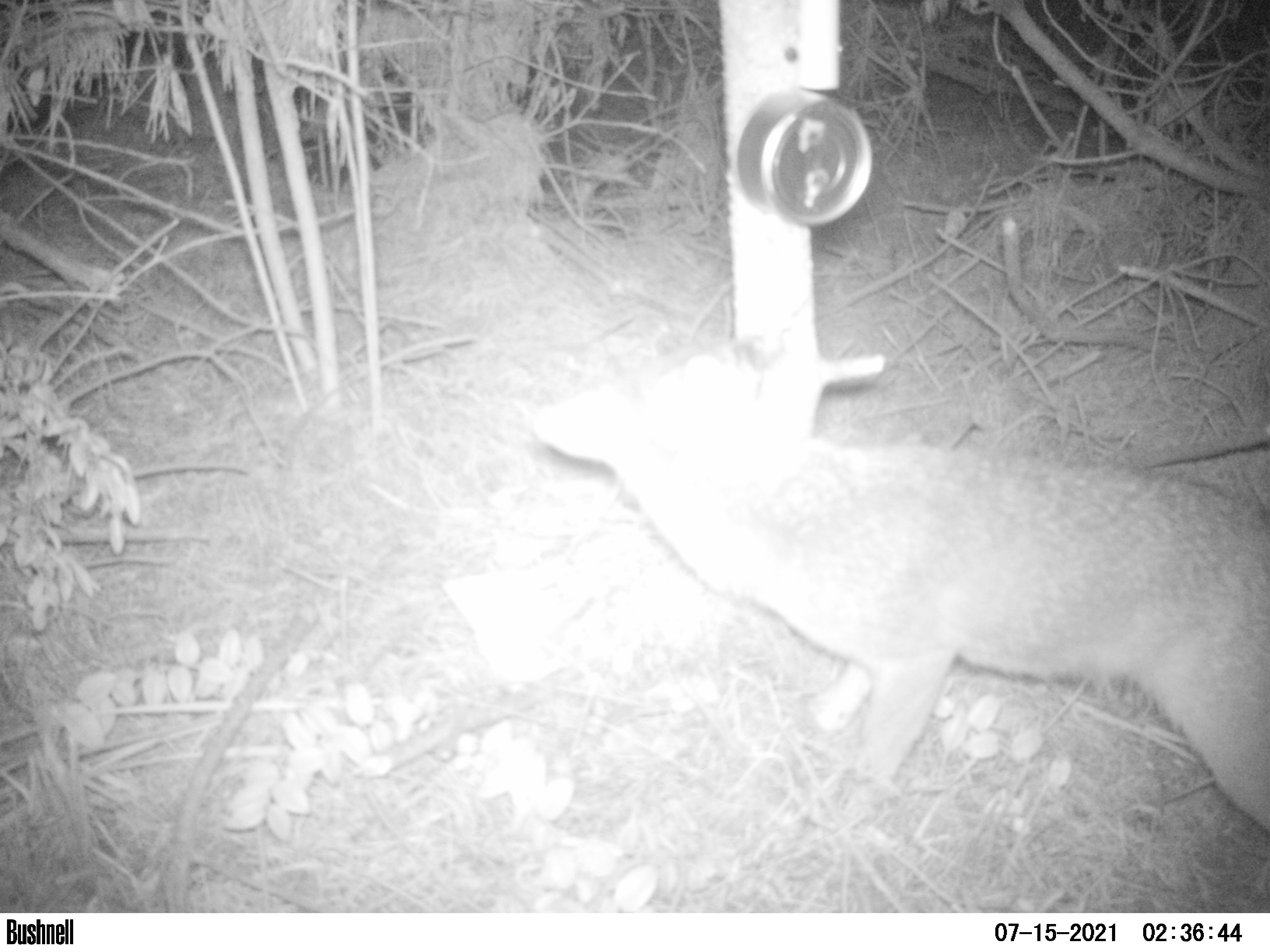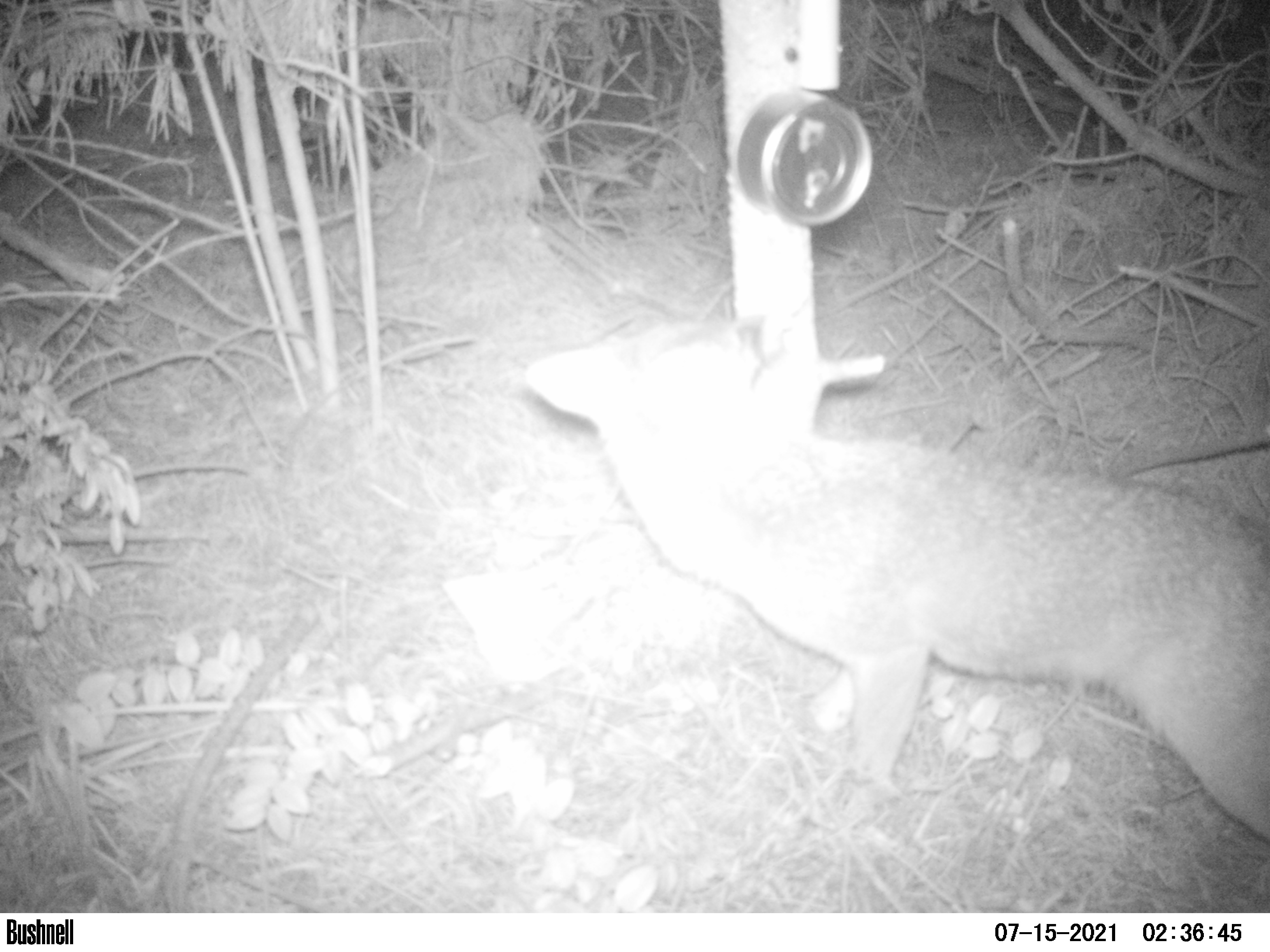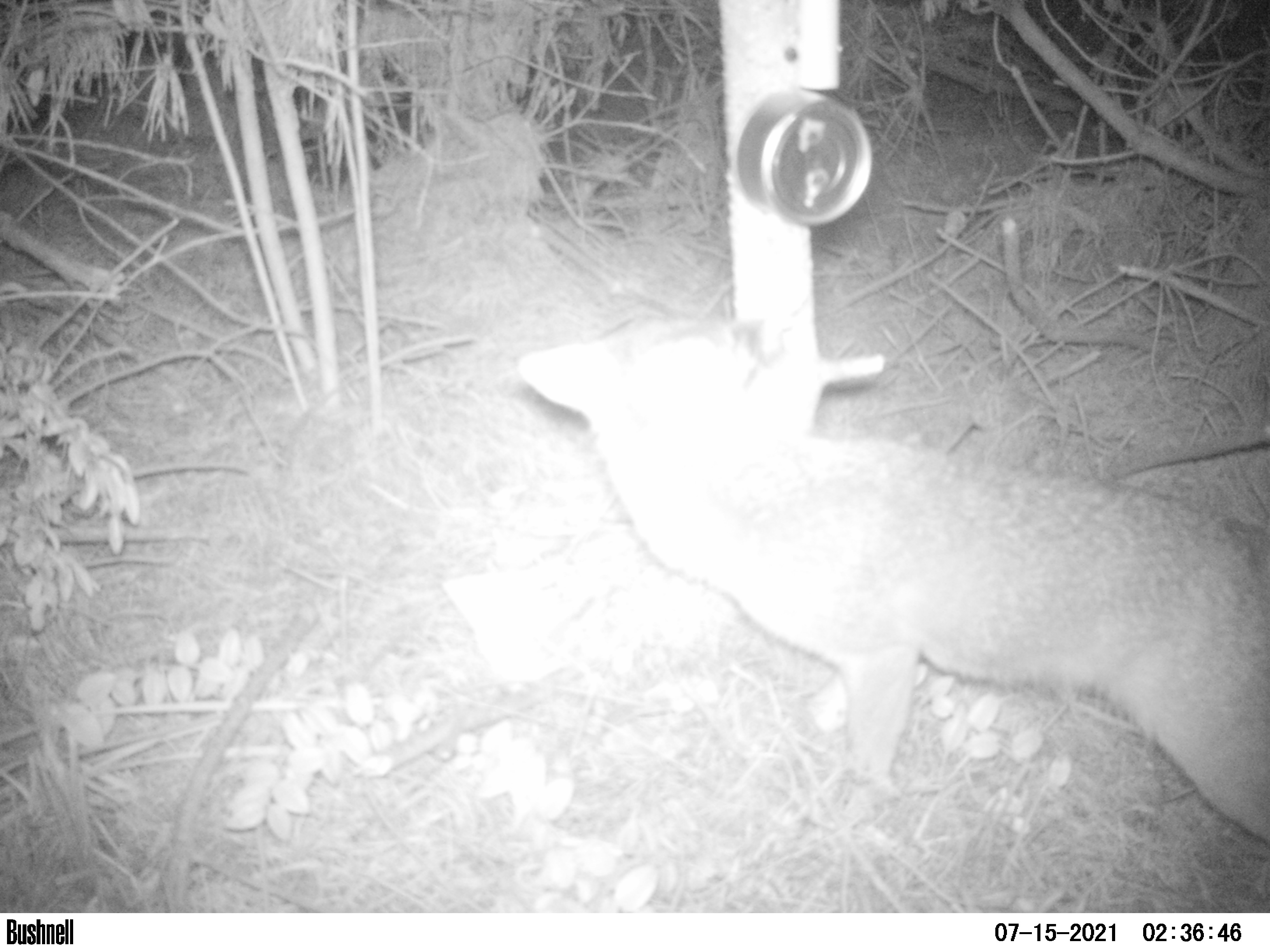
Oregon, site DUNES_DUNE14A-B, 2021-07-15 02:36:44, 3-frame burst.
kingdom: Animalia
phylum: Chordata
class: Mammalia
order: Carnivora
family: Canidae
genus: Urocyon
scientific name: Urocyon cinereoargenteus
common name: gray fox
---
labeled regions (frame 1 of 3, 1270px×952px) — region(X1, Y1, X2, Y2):
gray fox: region(512, 319, 1265, 842)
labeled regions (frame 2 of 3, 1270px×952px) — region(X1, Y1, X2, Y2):
gray fox: region(511, 289, 1265, 862)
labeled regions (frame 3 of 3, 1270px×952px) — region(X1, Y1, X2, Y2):
gray fox: region(507, 295, 1265, 857)